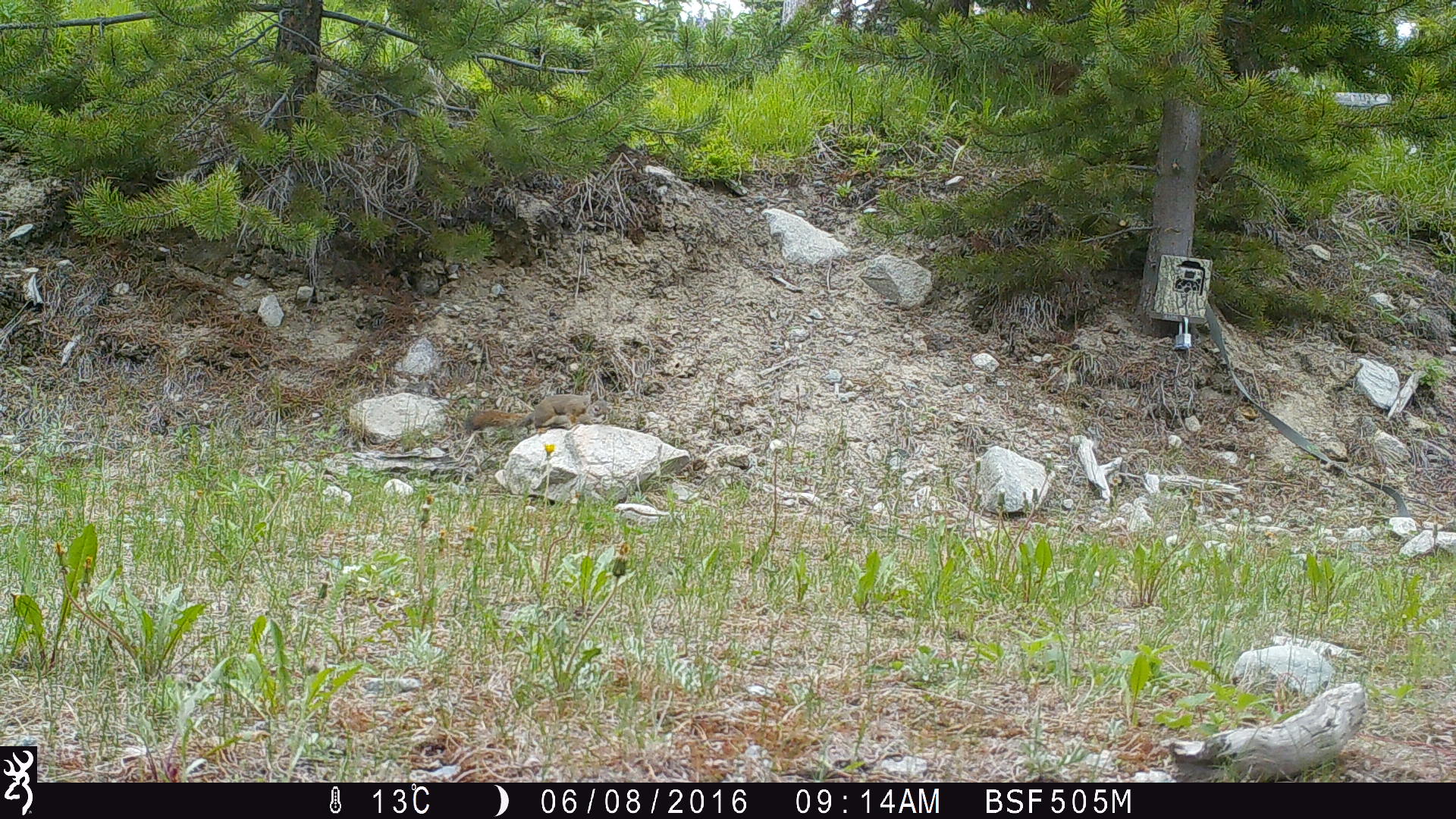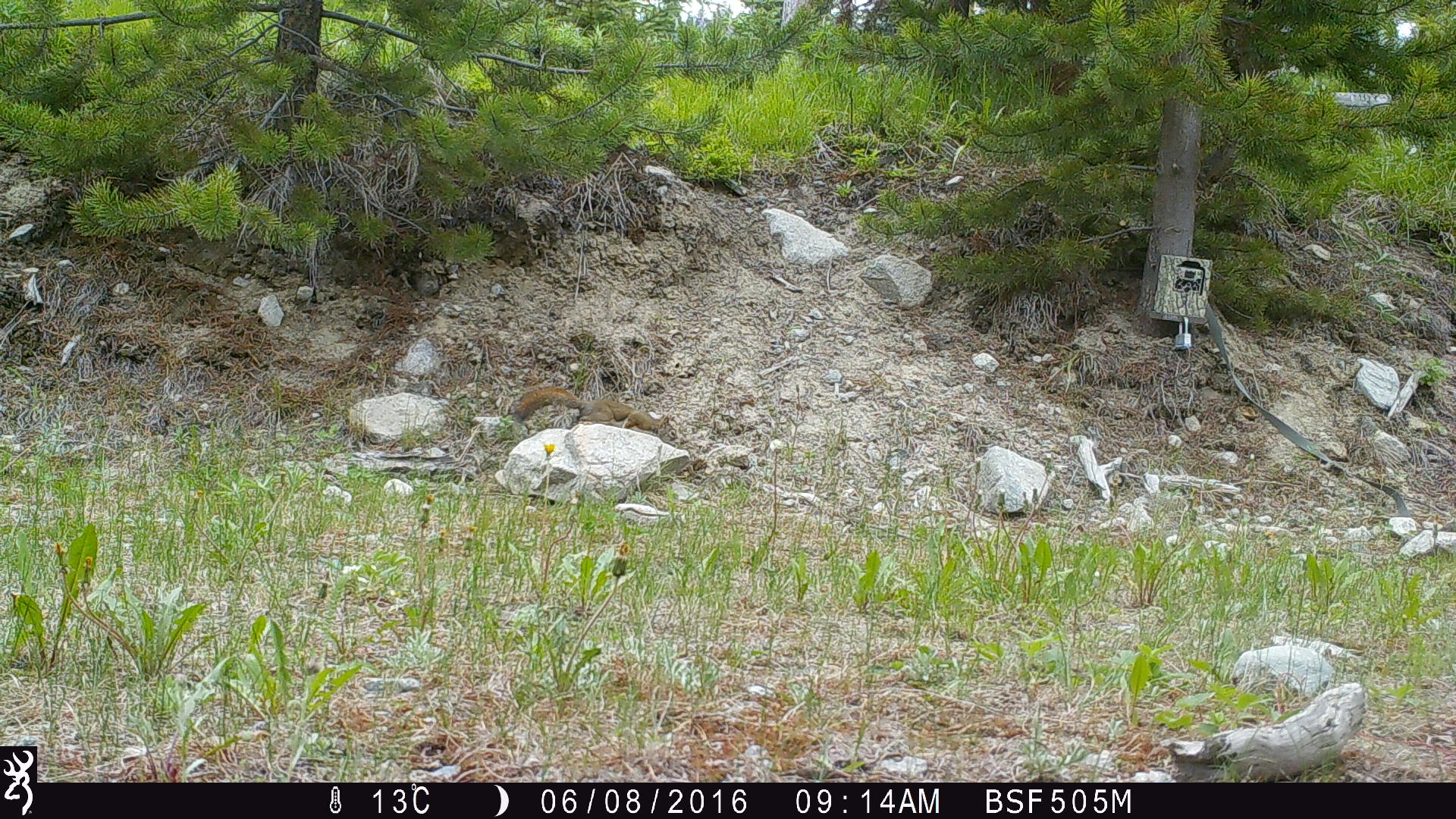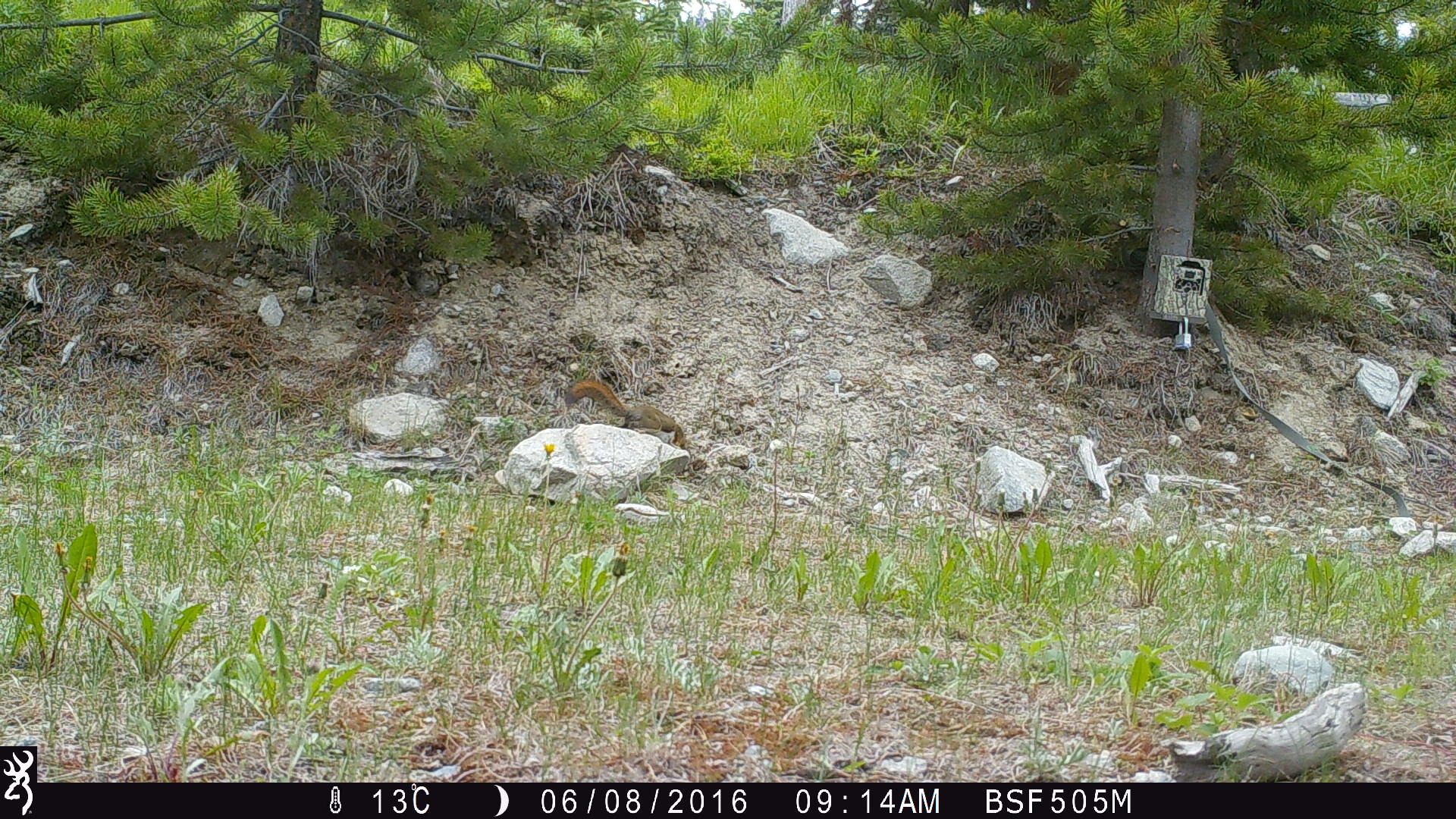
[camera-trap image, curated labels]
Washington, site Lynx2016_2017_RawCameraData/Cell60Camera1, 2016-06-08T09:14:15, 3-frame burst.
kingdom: Animalia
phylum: Chordata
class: Mammalia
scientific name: Mammalia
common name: small mammal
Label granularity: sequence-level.